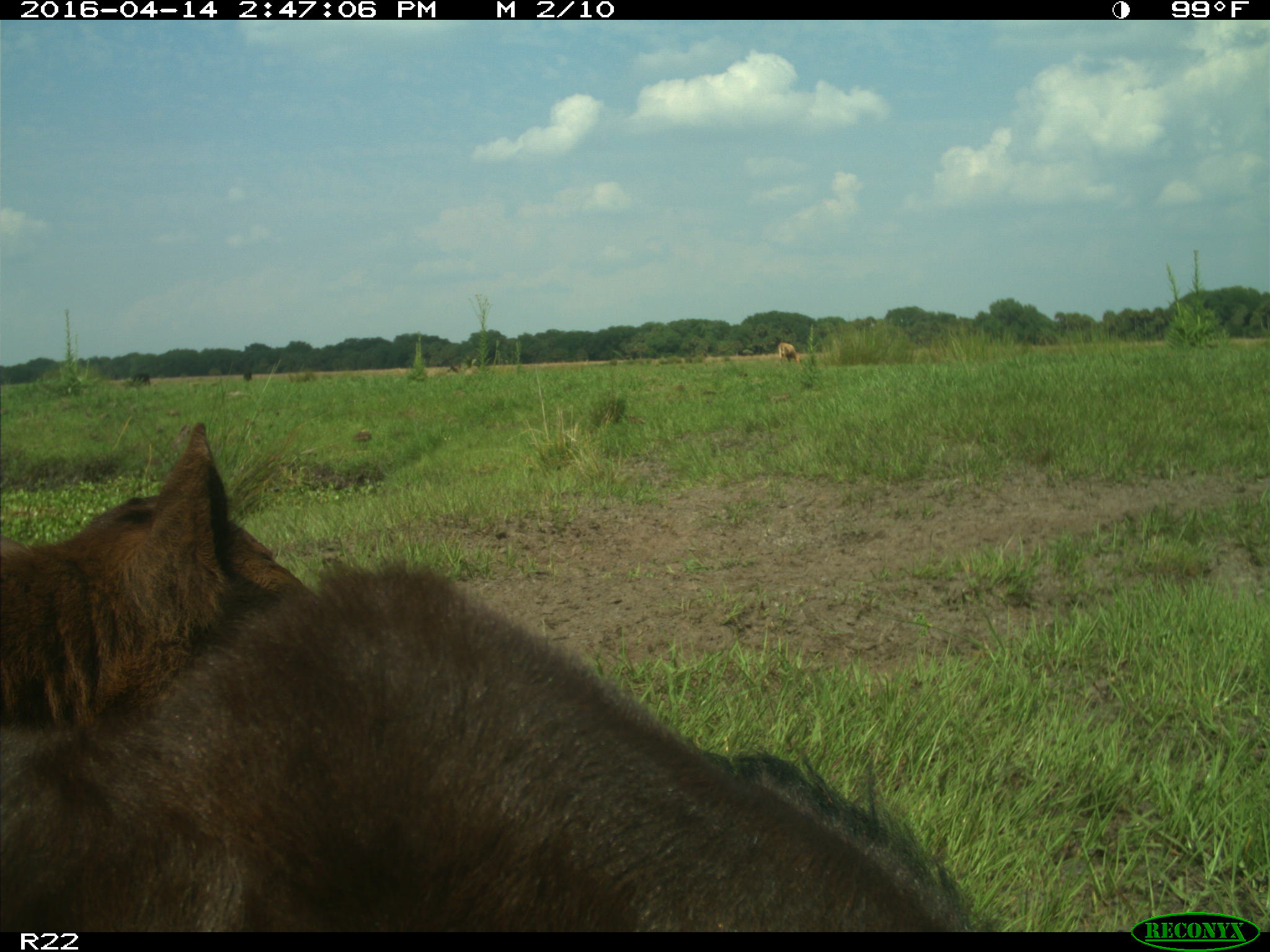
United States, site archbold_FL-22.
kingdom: Animalia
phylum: Chordata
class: Mammalia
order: Artiodactyla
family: Bovidae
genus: Bos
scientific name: Bos taurus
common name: domestic cow